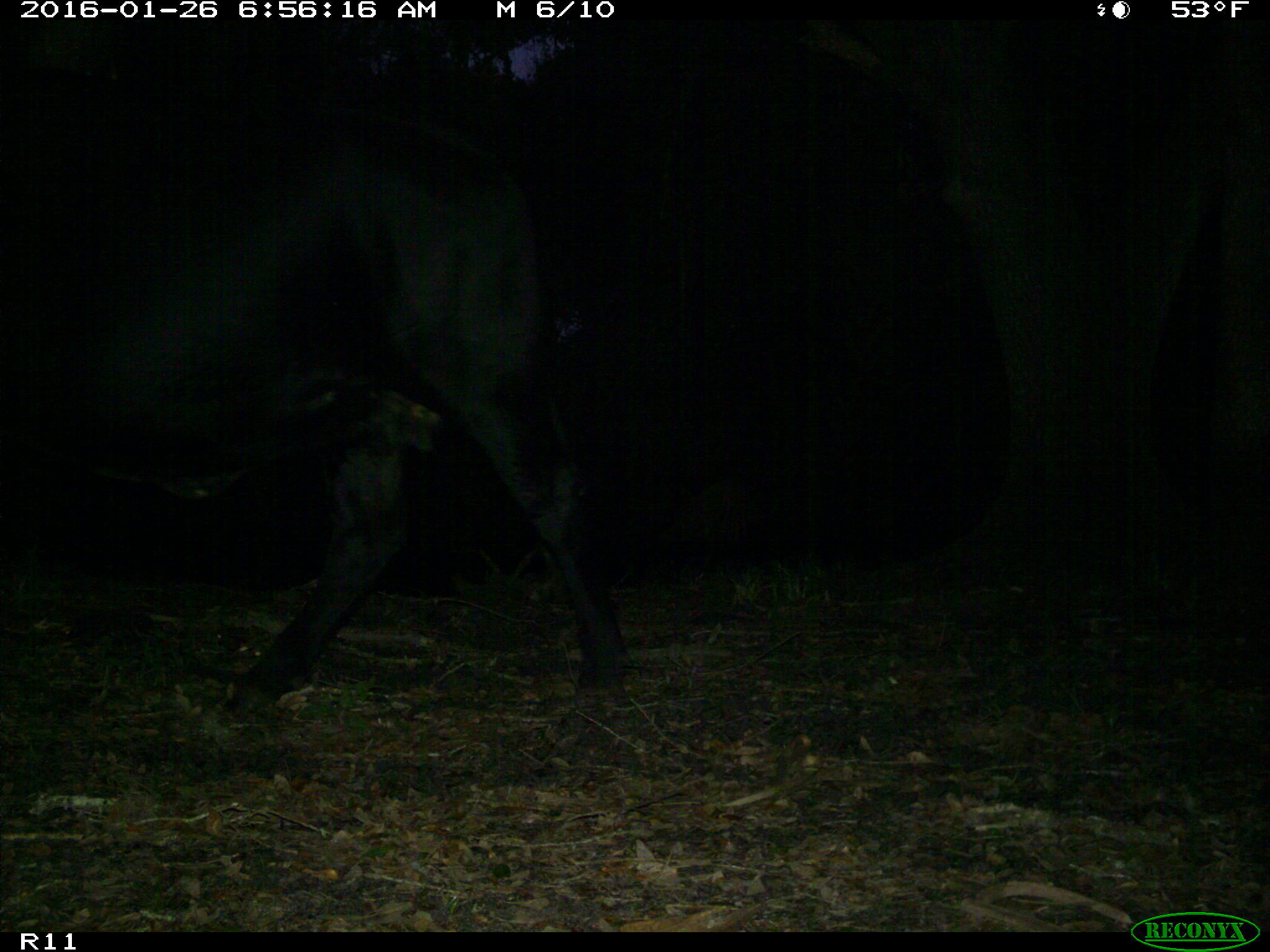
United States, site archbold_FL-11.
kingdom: Animalia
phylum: Chordata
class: Mammalia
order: Artiodactyla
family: Bovidae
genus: Bos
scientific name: Bos taurus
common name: domestic cow